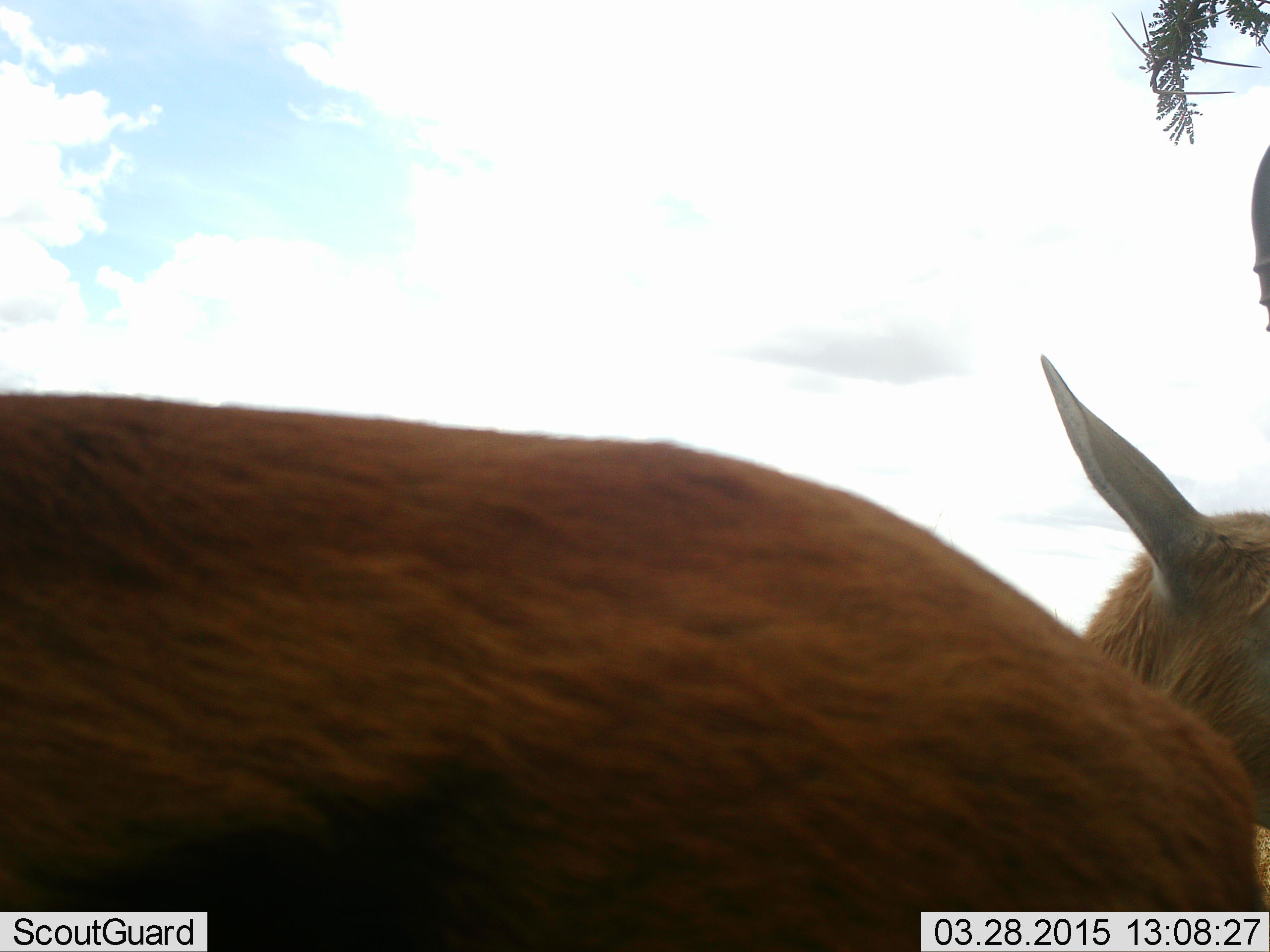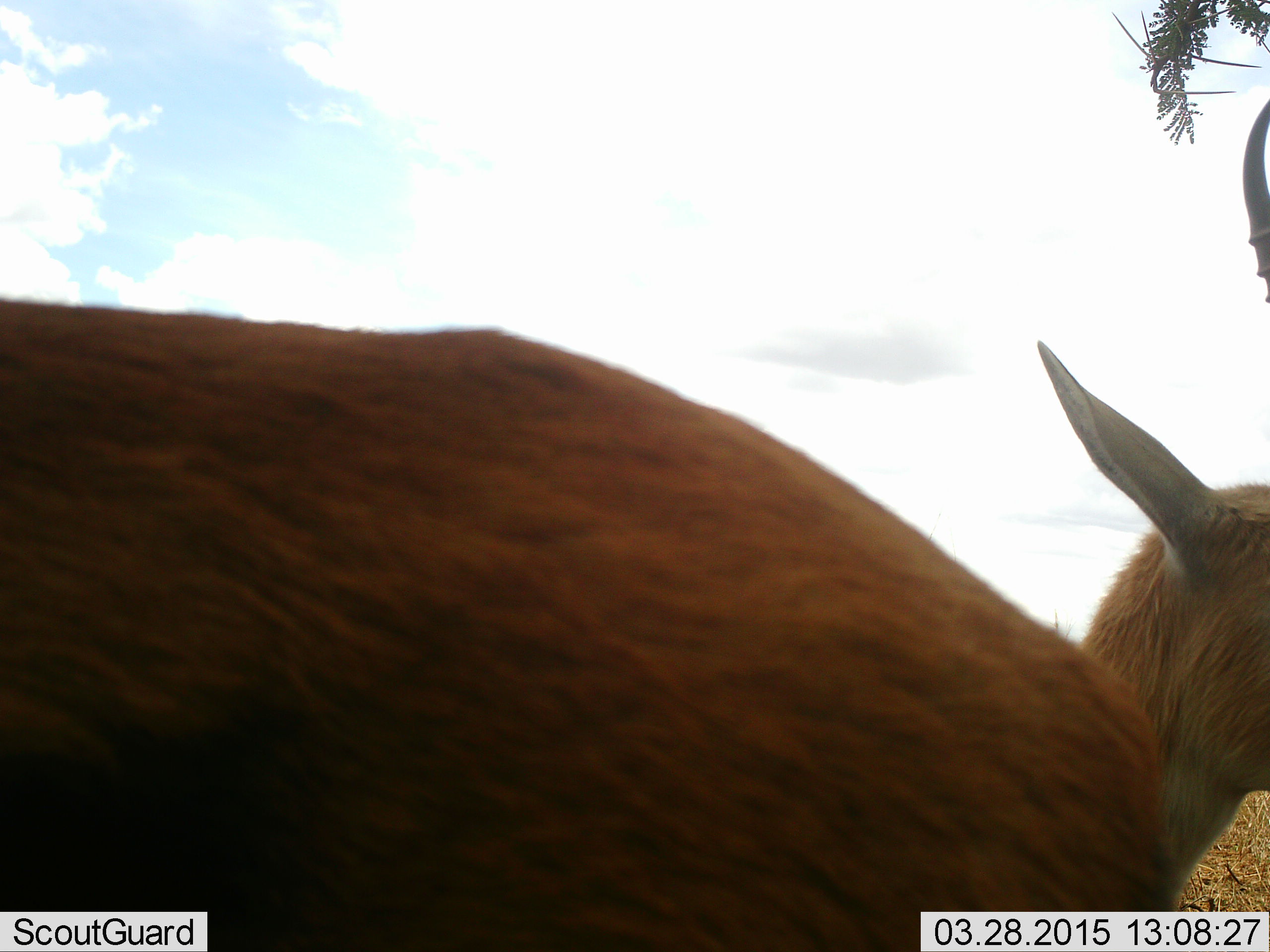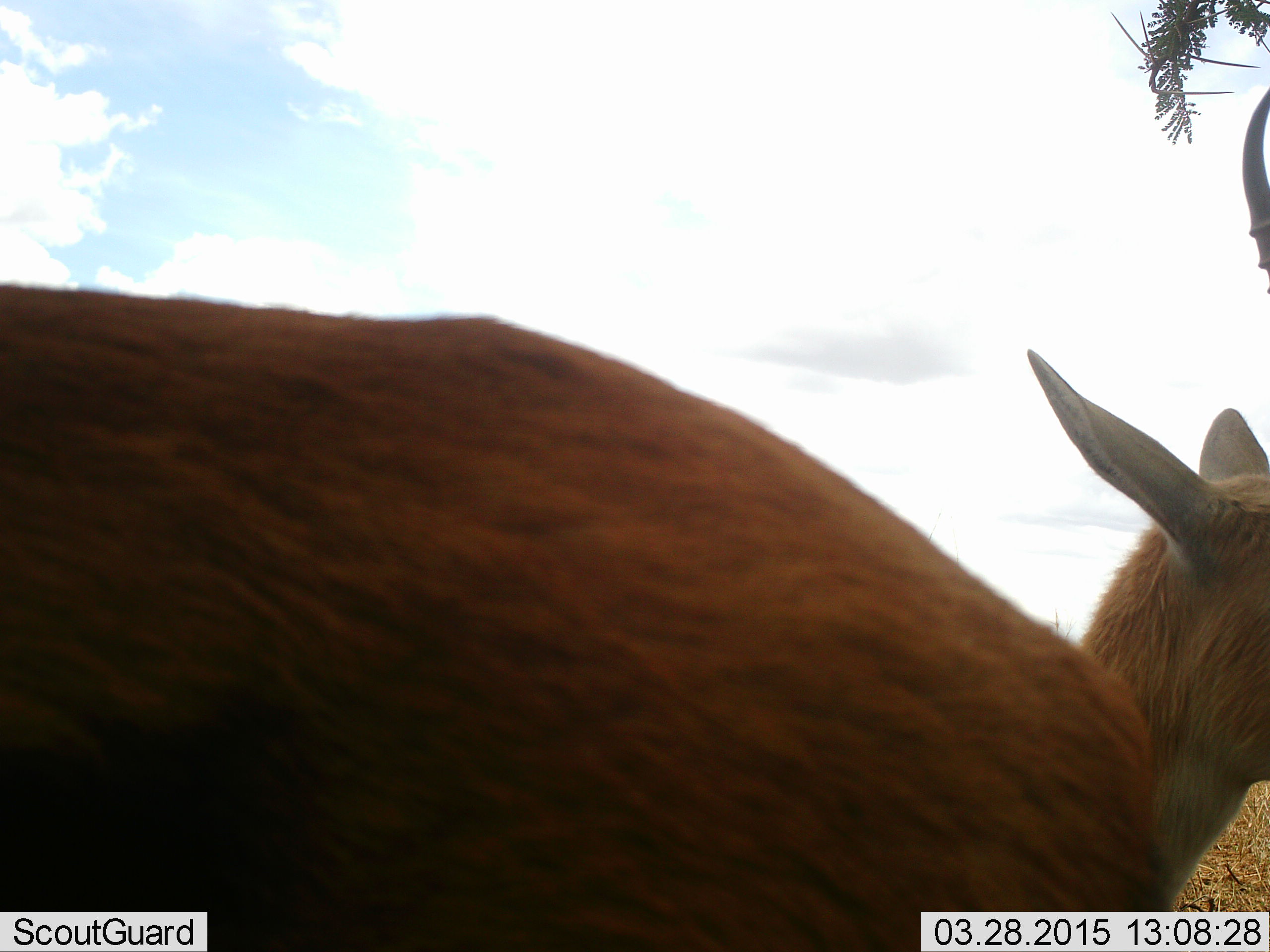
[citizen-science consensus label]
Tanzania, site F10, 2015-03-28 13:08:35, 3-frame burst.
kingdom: Animalia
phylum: Chordata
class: Mammalia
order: Artiodactyla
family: Bovidae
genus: Eudorcas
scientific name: Eudorcas thomsonii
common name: thomson's gazelle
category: gazellethomsons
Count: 2.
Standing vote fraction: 88%.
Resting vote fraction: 0%.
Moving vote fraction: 0%.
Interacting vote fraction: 12%.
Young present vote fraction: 0%.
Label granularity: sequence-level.